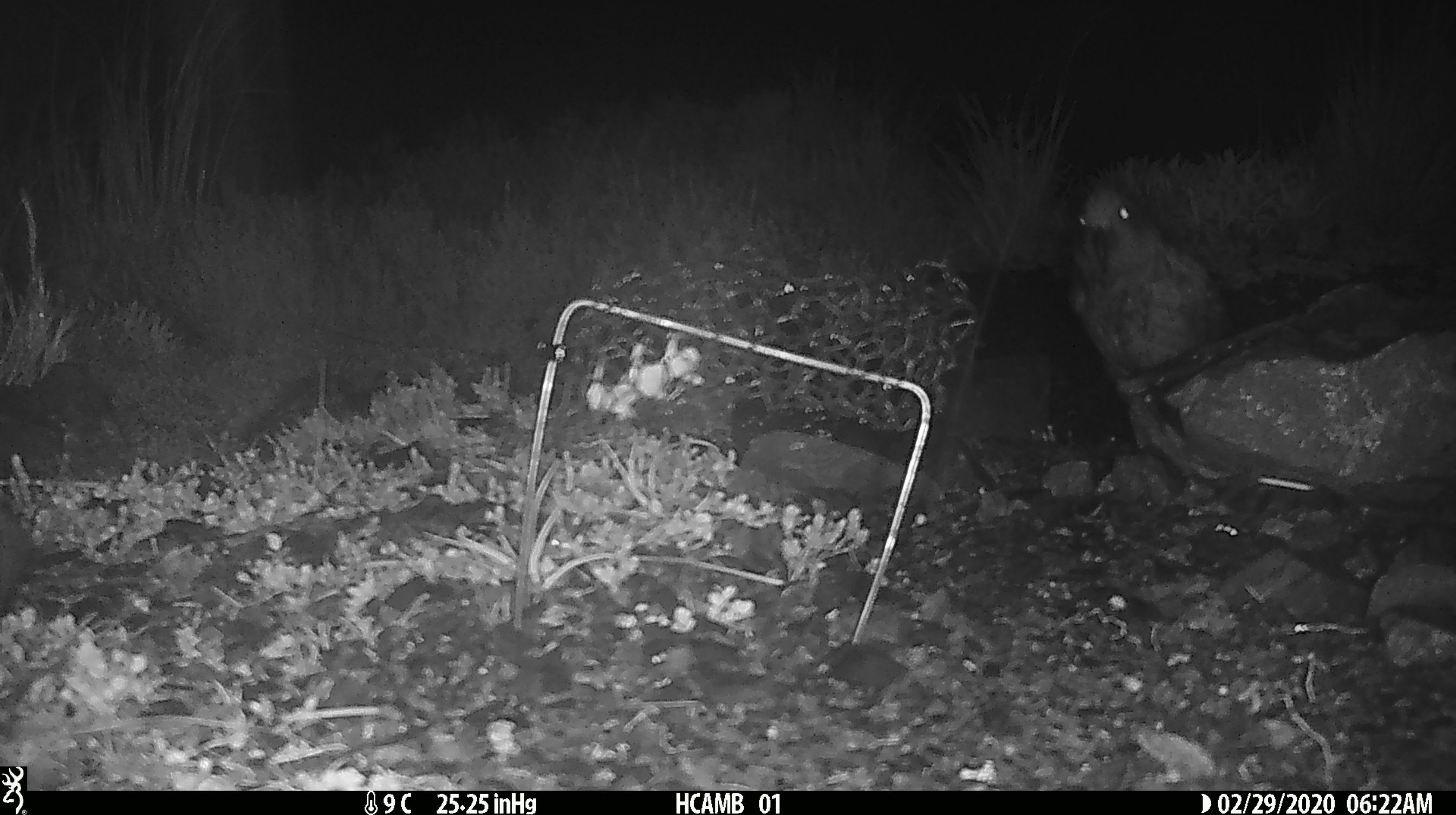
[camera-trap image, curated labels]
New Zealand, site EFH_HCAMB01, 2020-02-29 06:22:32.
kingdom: Animalia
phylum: Chordata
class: Aves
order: Psittaciformes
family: Strigopidae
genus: Nestor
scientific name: Nestor notabilis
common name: kea